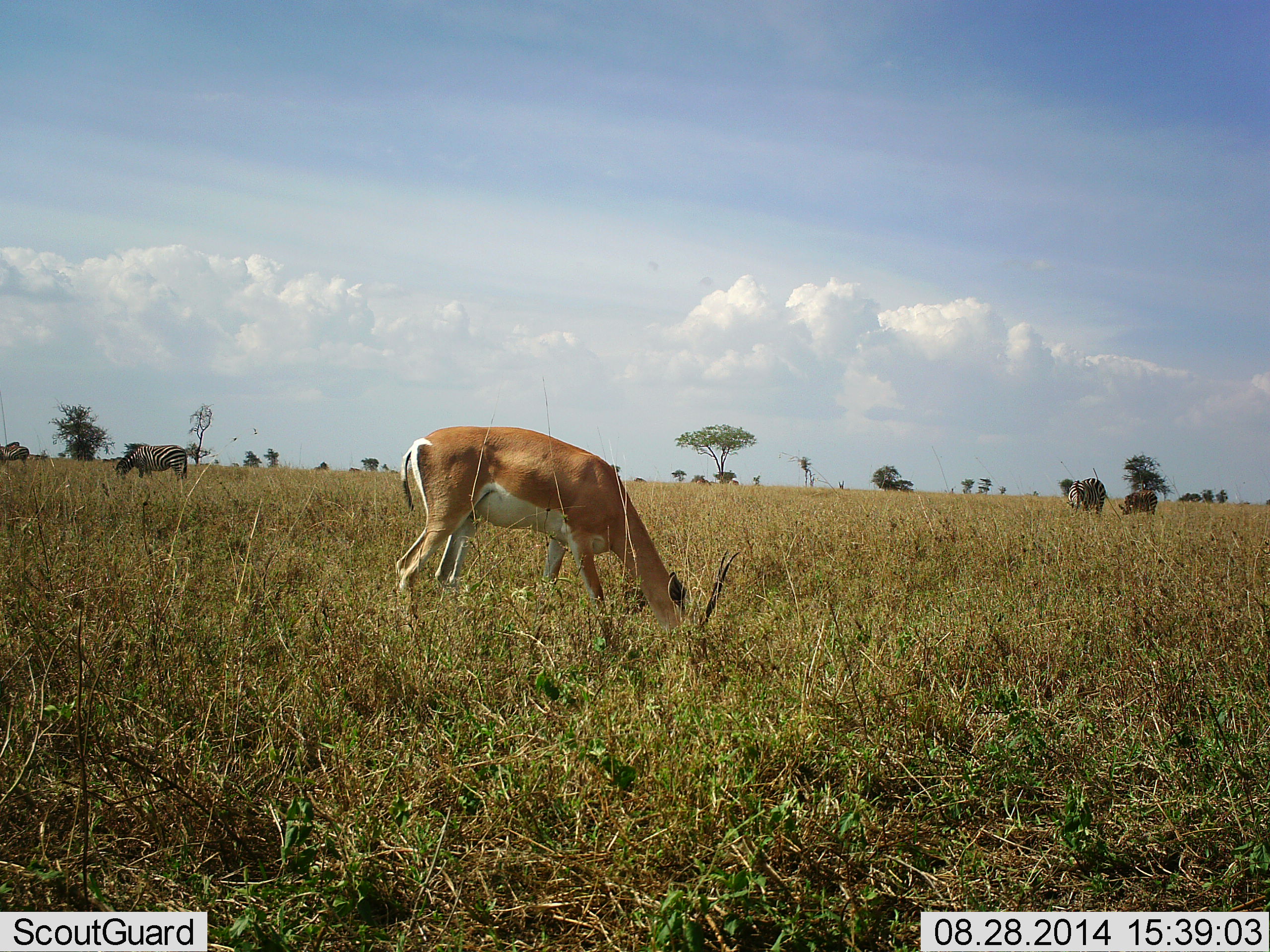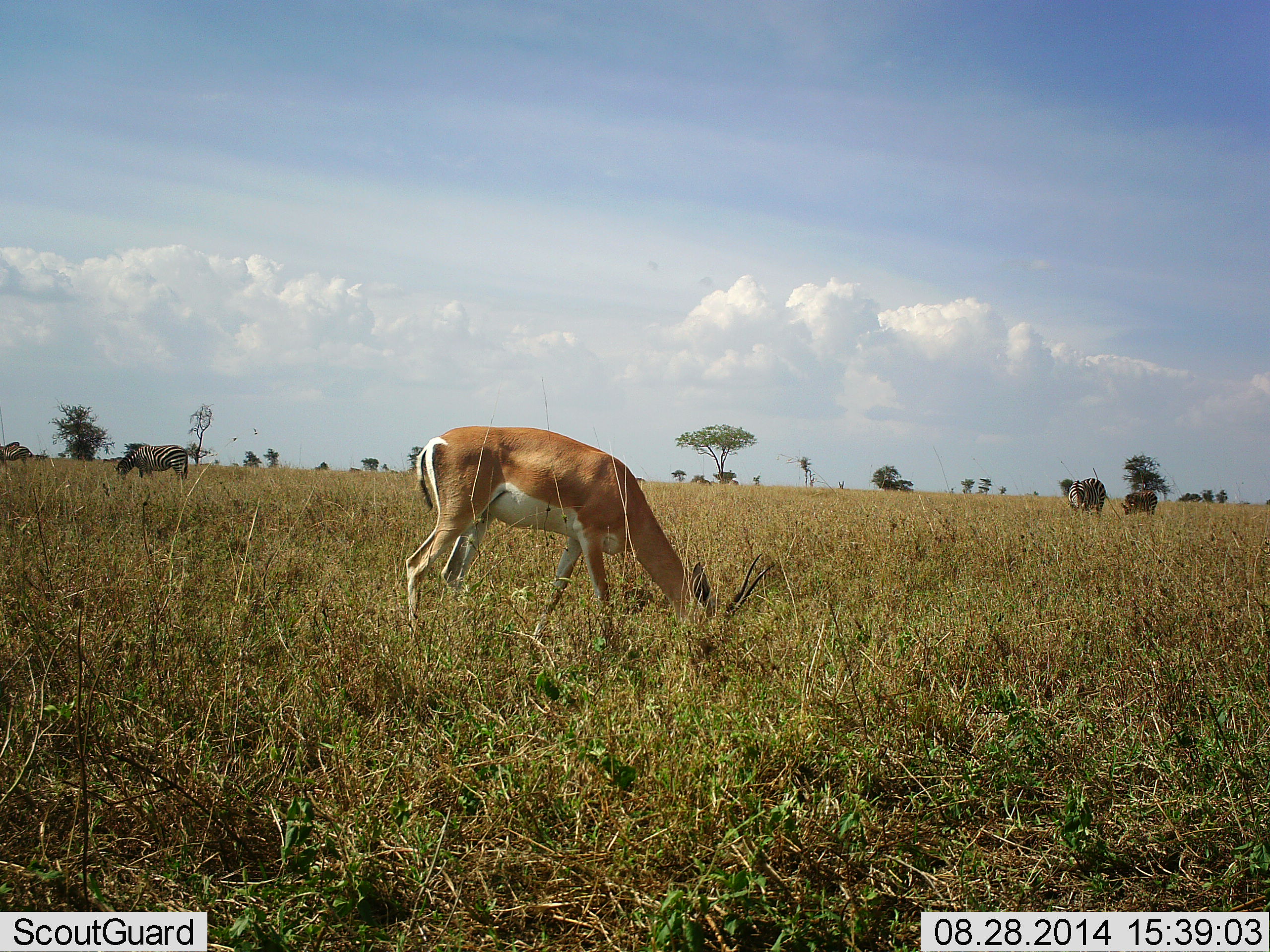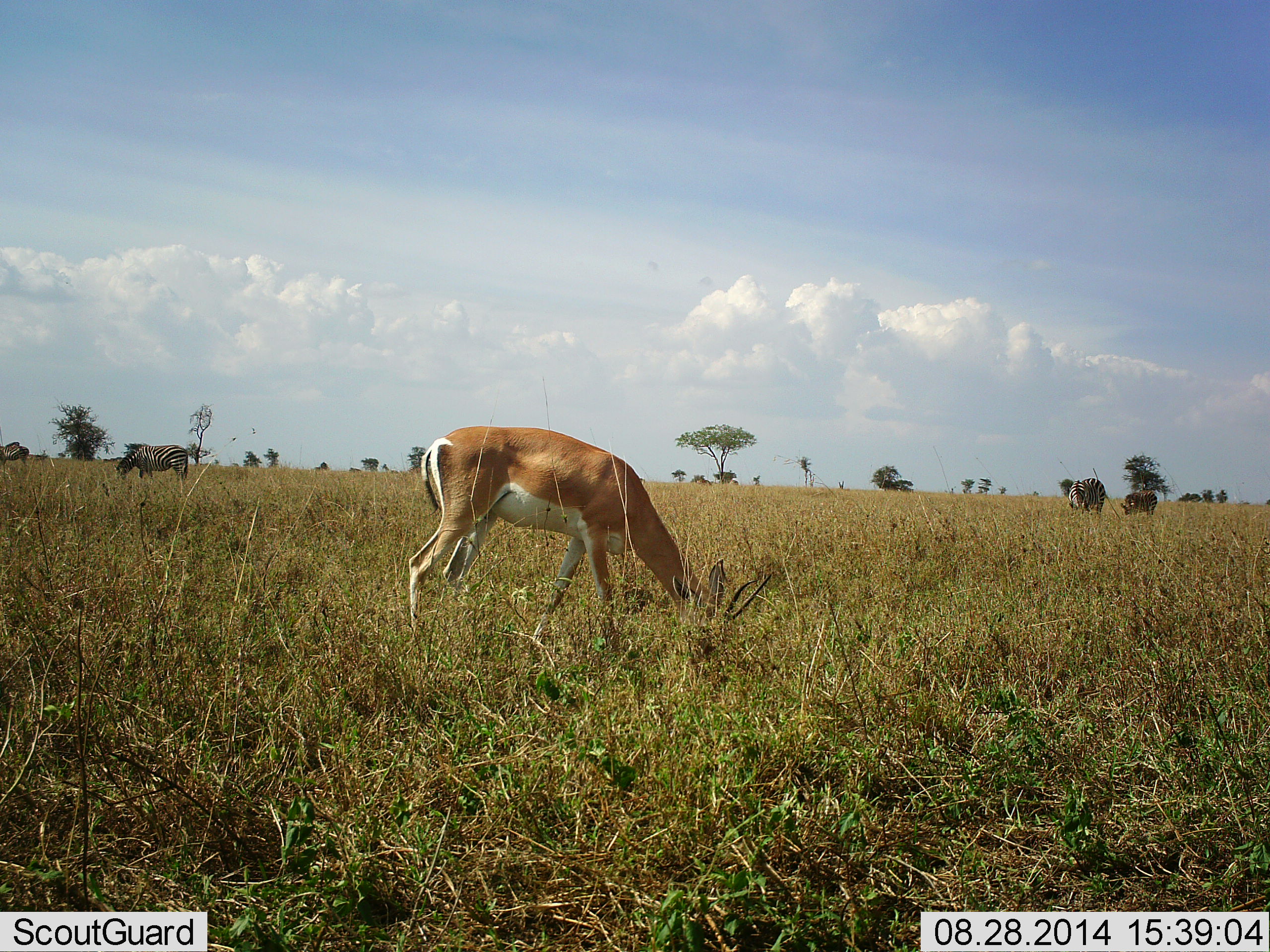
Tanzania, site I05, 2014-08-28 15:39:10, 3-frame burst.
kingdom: Animalia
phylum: Chordata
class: Mammalia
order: Artiodactyla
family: Bovidae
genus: Nanger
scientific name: Nanger granti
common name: grant's gazelle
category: gazellegrants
Gazellegrants (grant's gazelle) (Nanger granti), count 1. Behavior (volunteer vote fractions): standing 11%, resting 0%, moving 0%, interacting 0%. Young present (vote fraction): 0%. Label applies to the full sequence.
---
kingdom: Animalia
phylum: Chordata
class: Mammalia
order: Perissodactyla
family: Equidae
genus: Equus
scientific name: Equus quagga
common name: plains zebra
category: zebra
Zebra (plains zebra) (Equus quagga), count 4. Behavior (volunteer vote fractions): standing 27%, resting 0%, moving 0%, interacting 0%. Young present (vote fraction): 0%. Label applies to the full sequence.